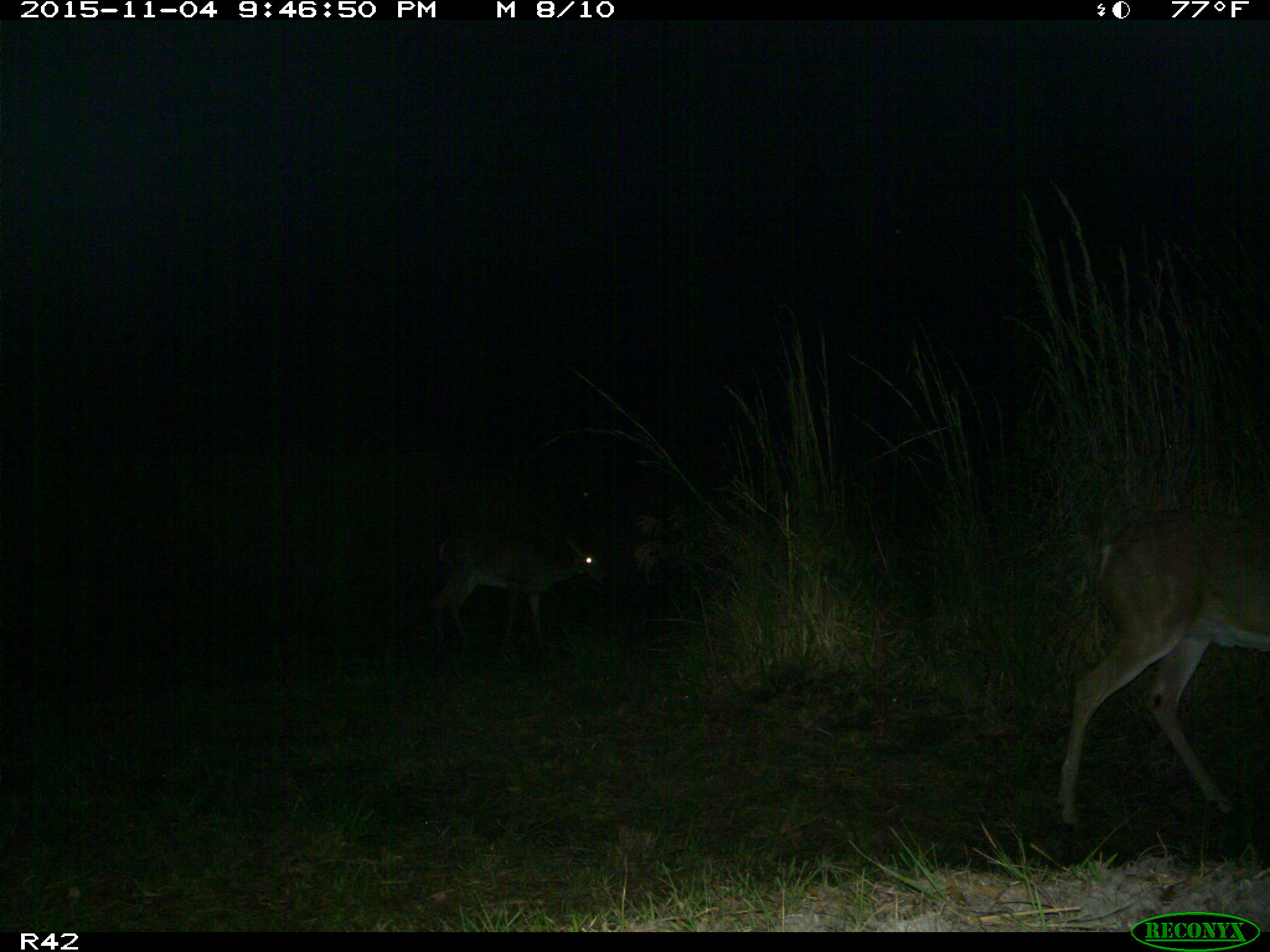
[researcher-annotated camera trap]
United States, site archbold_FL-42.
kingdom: Animalia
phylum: Chordata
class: Mammalia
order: Artiodactyla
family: Cervidae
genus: Odocoileus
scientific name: Odocoileus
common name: deer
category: unidentified deer